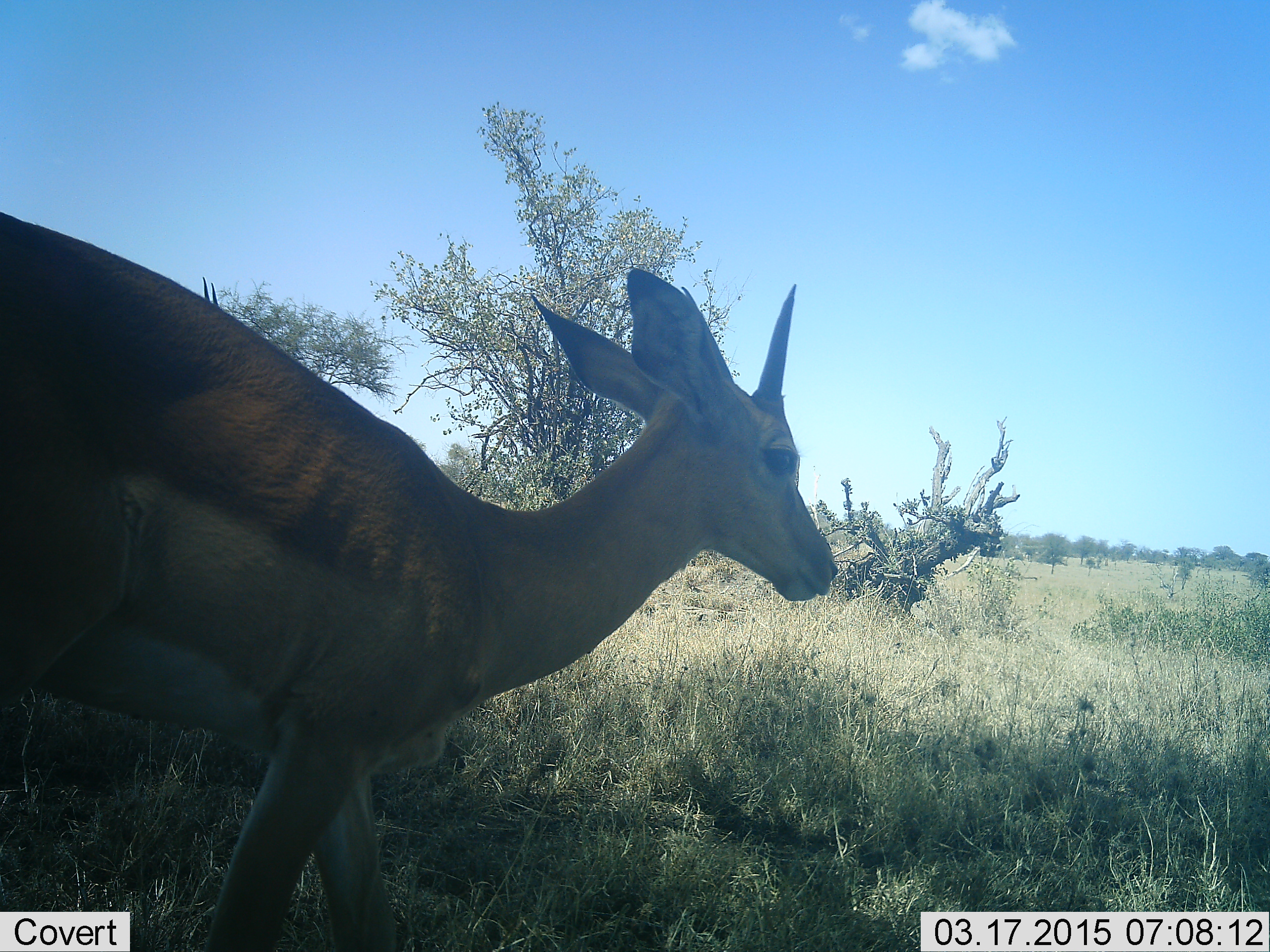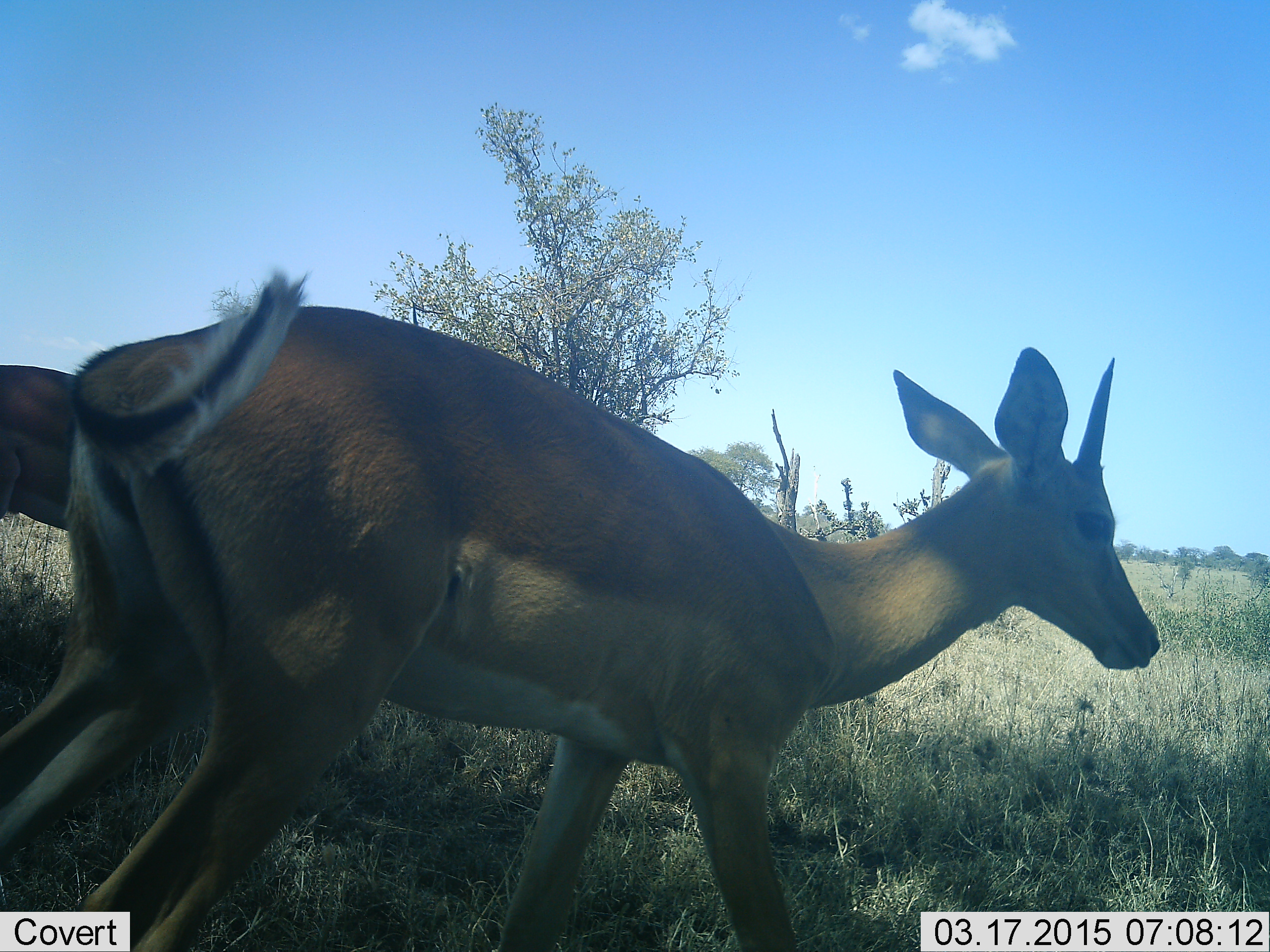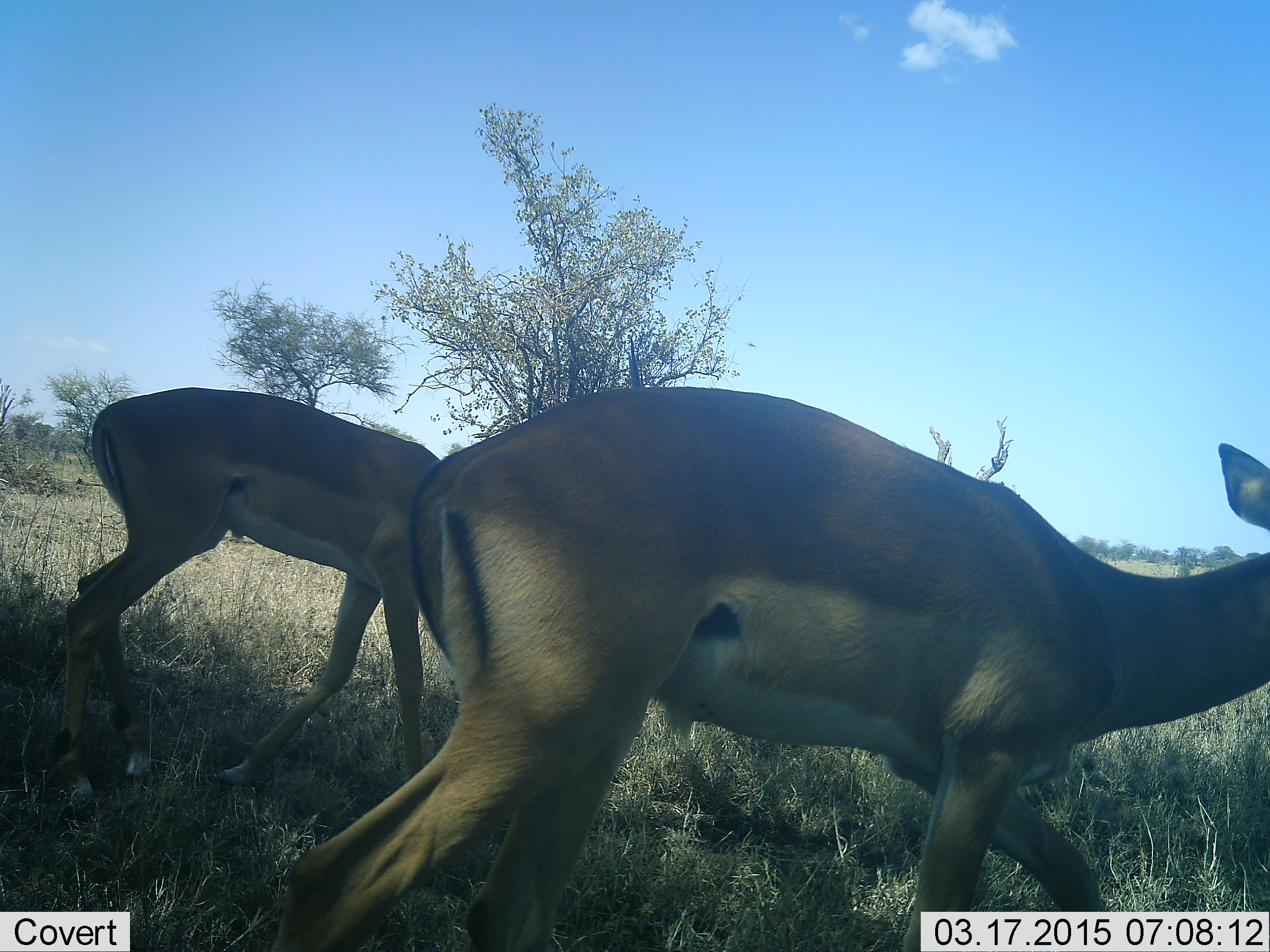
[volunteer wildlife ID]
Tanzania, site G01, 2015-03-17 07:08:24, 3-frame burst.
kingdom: Animalia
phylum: Chordata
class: Mammalia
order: Artiodactyla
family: Bovidae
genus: Aepyceros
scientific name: Aepyceros melampus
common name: impala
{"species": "impala (Aepyceros melampus)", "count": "2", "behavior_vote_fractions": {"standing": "10%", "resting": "0%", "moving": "100%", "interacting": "0%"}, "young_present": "0%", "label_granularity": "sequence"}